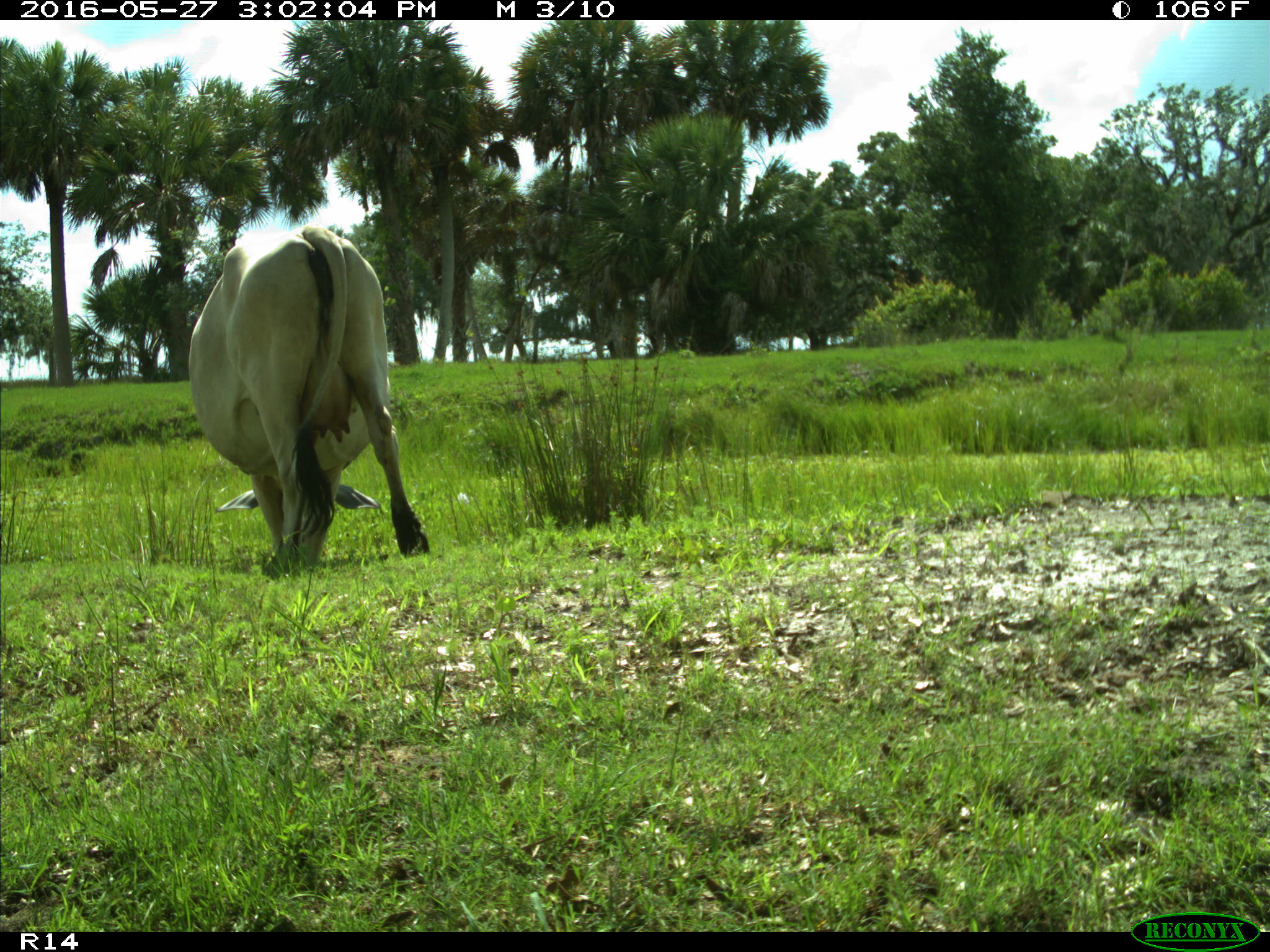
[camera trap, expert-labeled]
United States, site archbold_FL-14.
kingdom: Animalia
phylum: Chordata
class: Mammalia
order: Artiodactyla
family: Bovidae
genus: Bos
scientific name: Bos taurus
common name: domestic cow